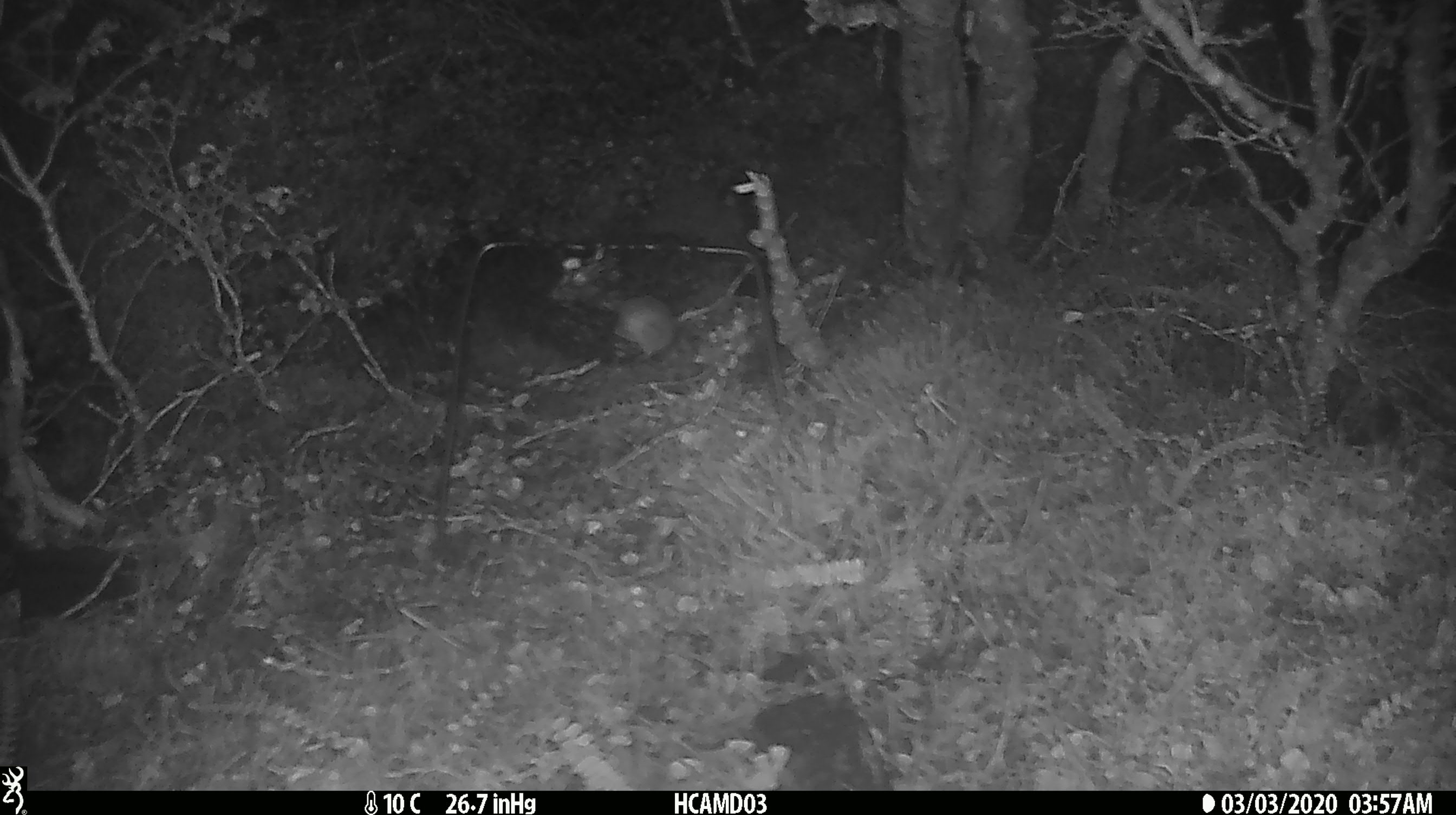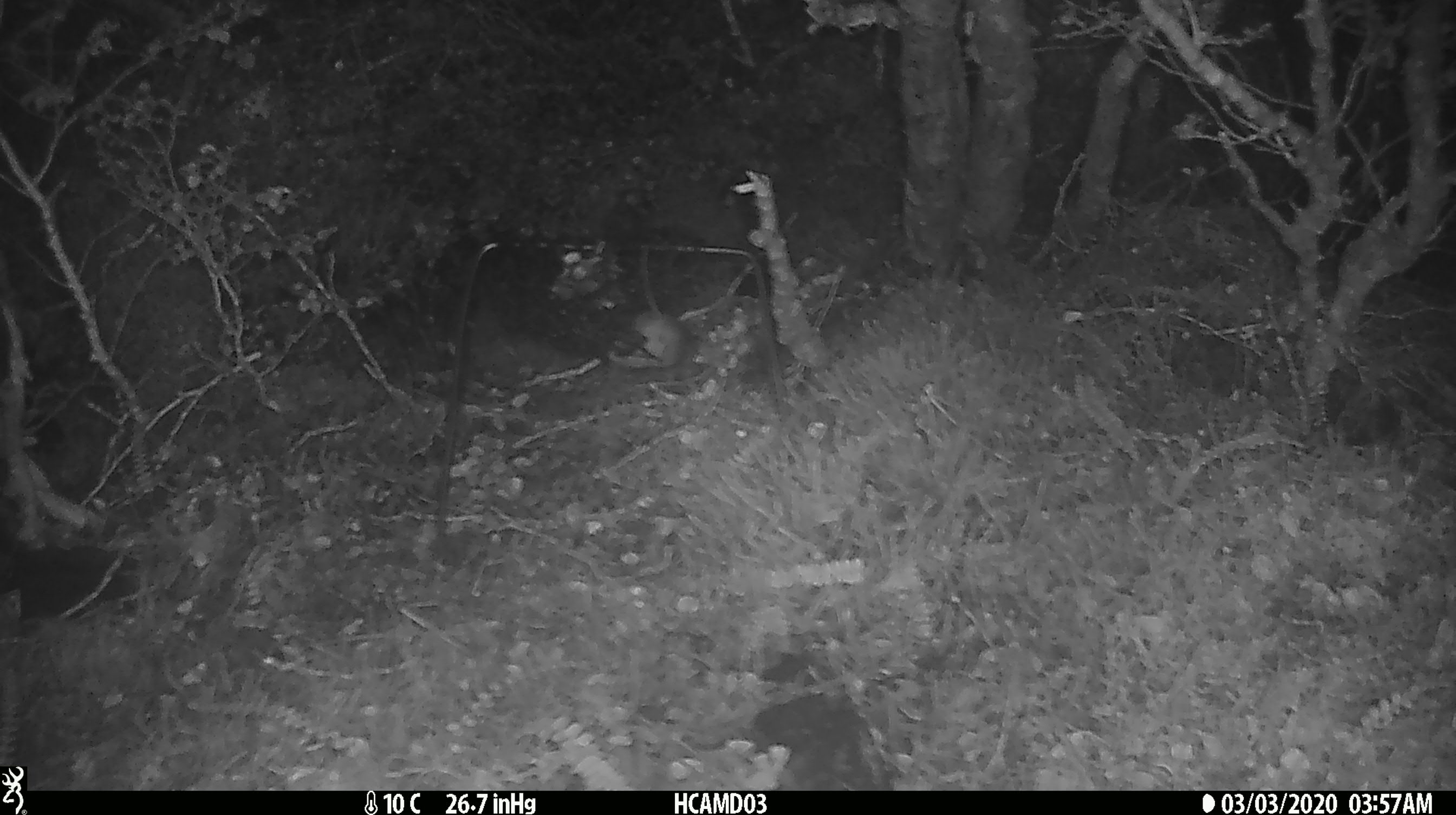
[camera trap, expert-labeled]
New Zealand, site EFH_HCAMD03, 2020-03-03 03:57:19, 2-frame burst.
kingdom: Animalia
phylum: Chordata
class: Mammalia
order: Rodentia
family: Muridae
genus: Mus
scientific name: Mus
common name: mouse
Mouse (Mus).